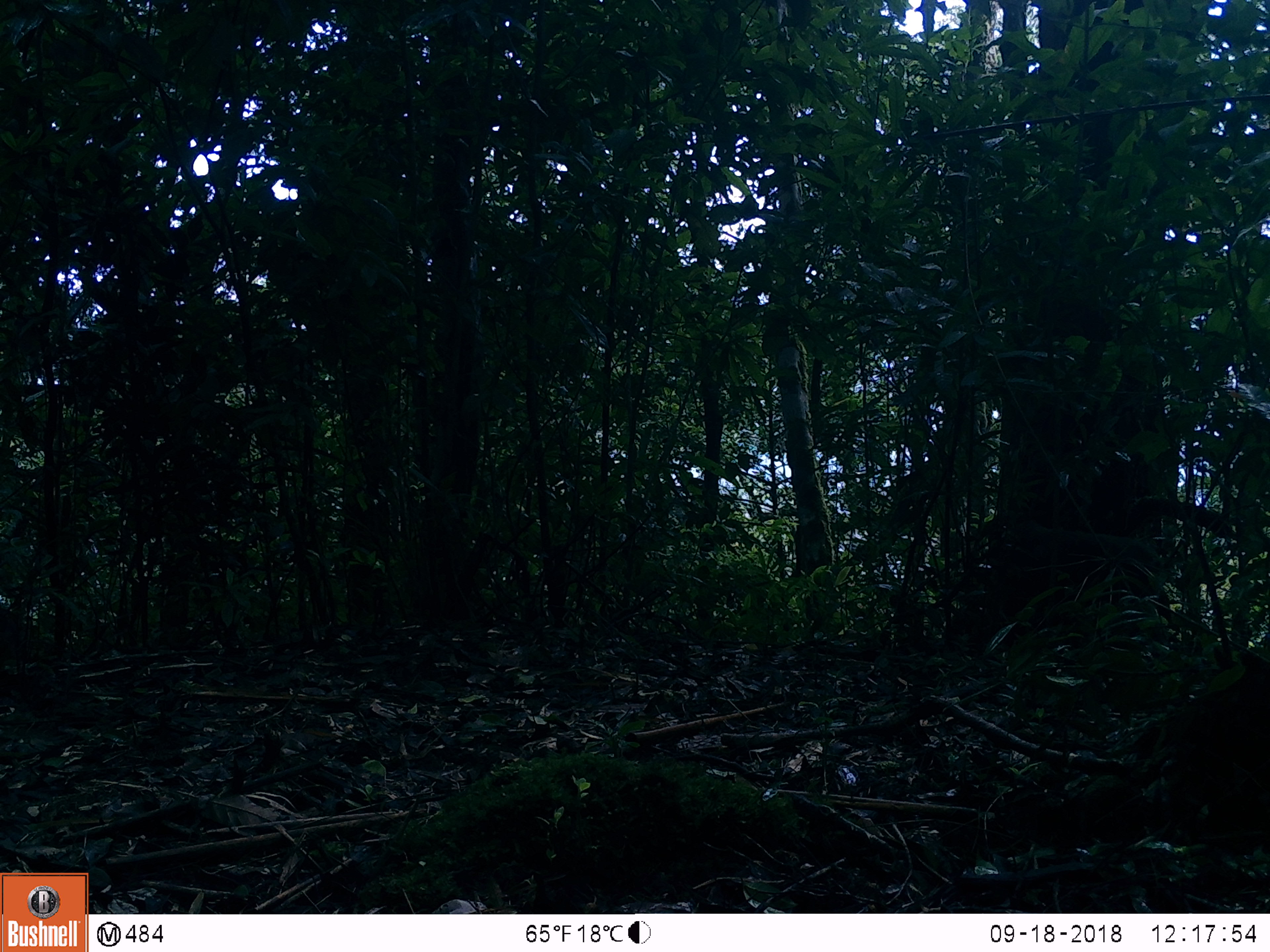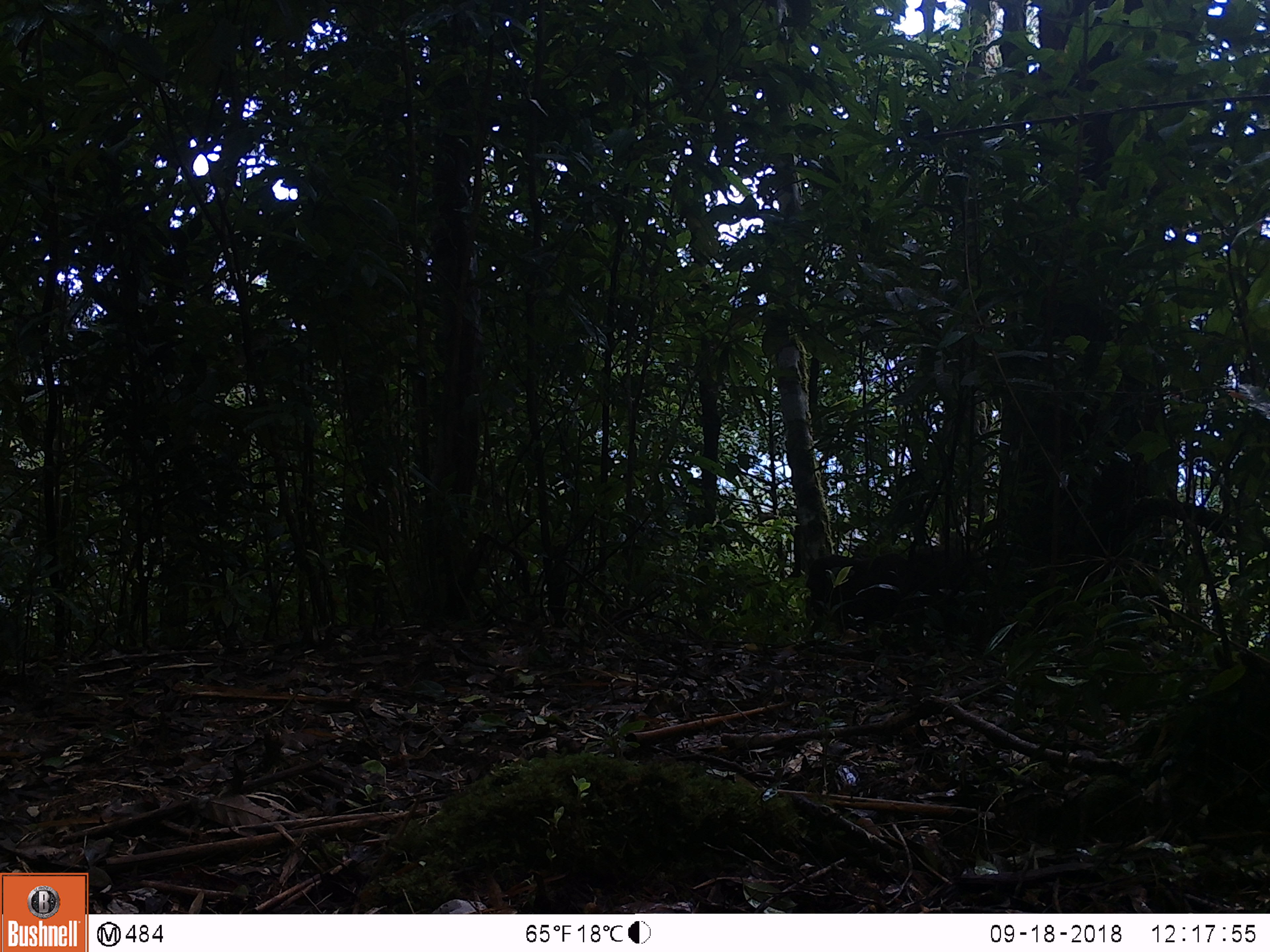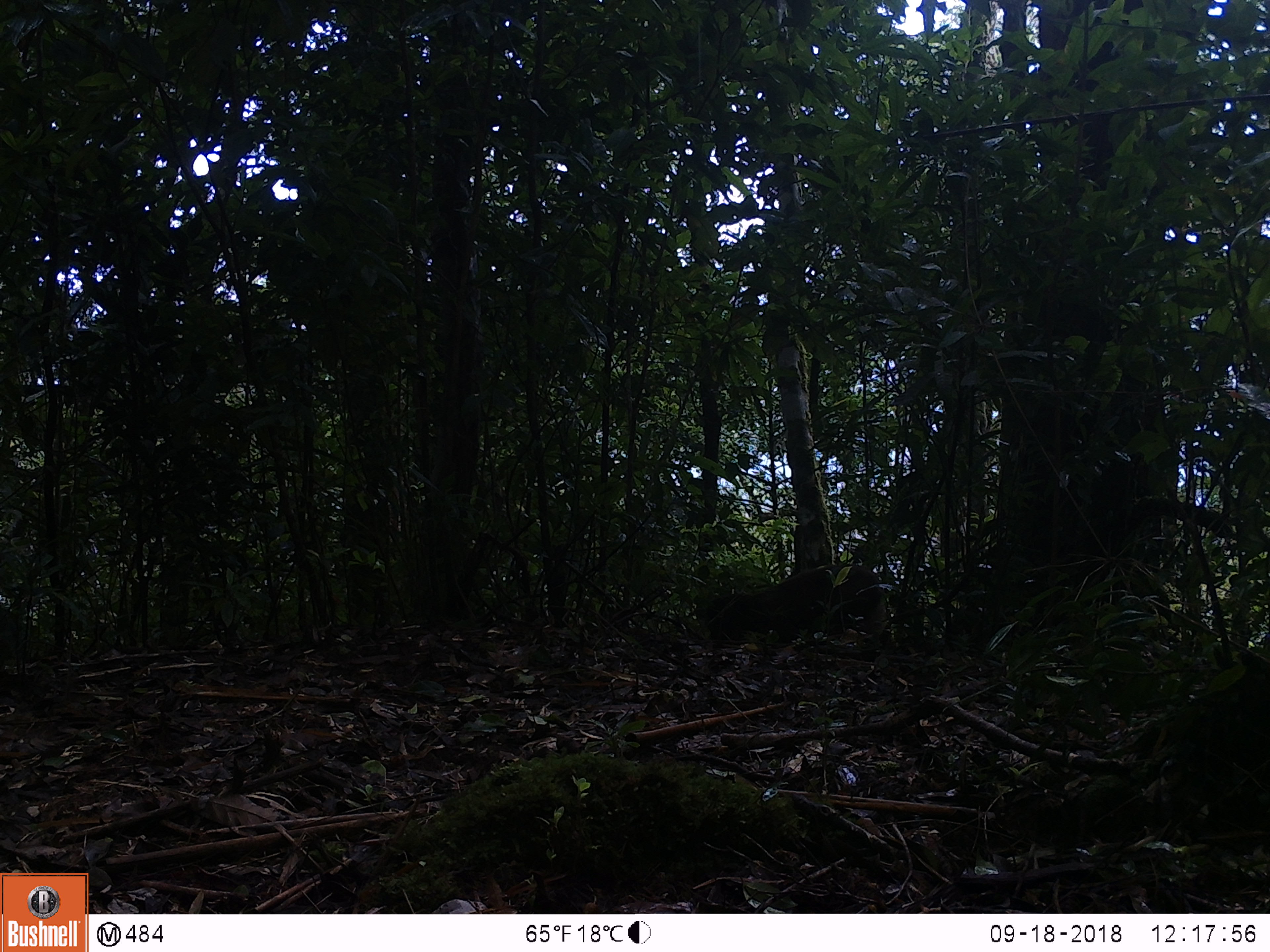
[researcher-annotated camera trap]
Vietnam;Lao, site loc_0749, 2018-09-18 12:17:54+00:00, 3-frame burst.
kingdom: Animalia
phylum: Chordata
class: Mammalia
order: Primates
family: Cercopithecidae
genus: Macaca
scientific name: Macaca arctoides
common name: stump-tailed macaque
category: stump tailed macaque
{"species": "stump tailed macaque (stump-tailed macaque) (Macaca arctoides)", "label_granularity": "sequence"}